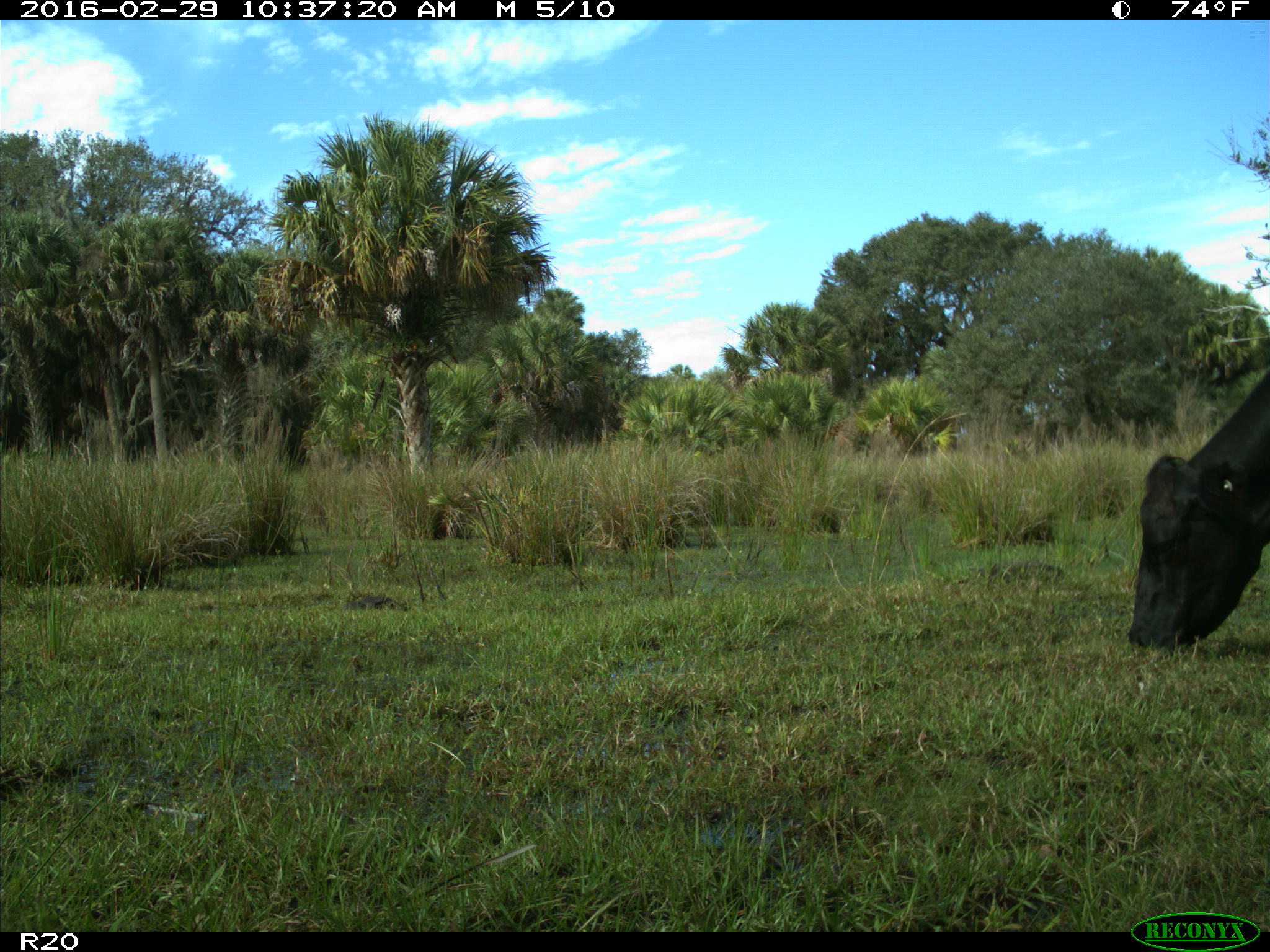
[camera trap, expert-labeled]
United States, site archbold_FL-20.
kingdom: Animalia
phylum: Chordata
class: Mammalia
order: Artiodactyla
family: Bovidae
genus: Bos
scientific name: Bos taurus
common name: domestic cow